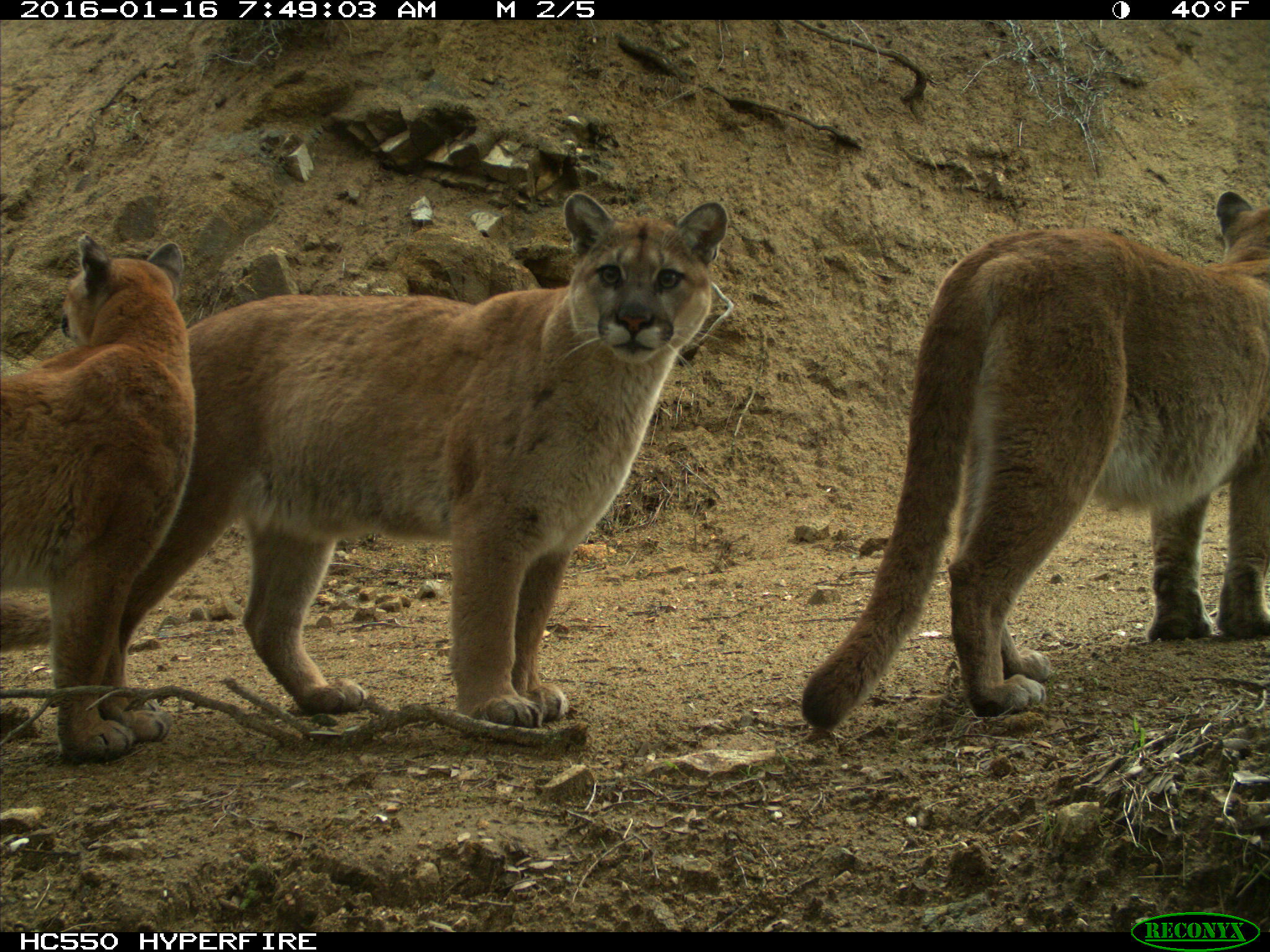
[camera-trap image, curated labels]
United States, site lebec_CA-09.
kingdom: Animalia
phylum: Chordata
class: Mammalia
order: Carnivora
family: Felidae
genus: Puma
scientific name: Puma concolor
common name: mountain lion